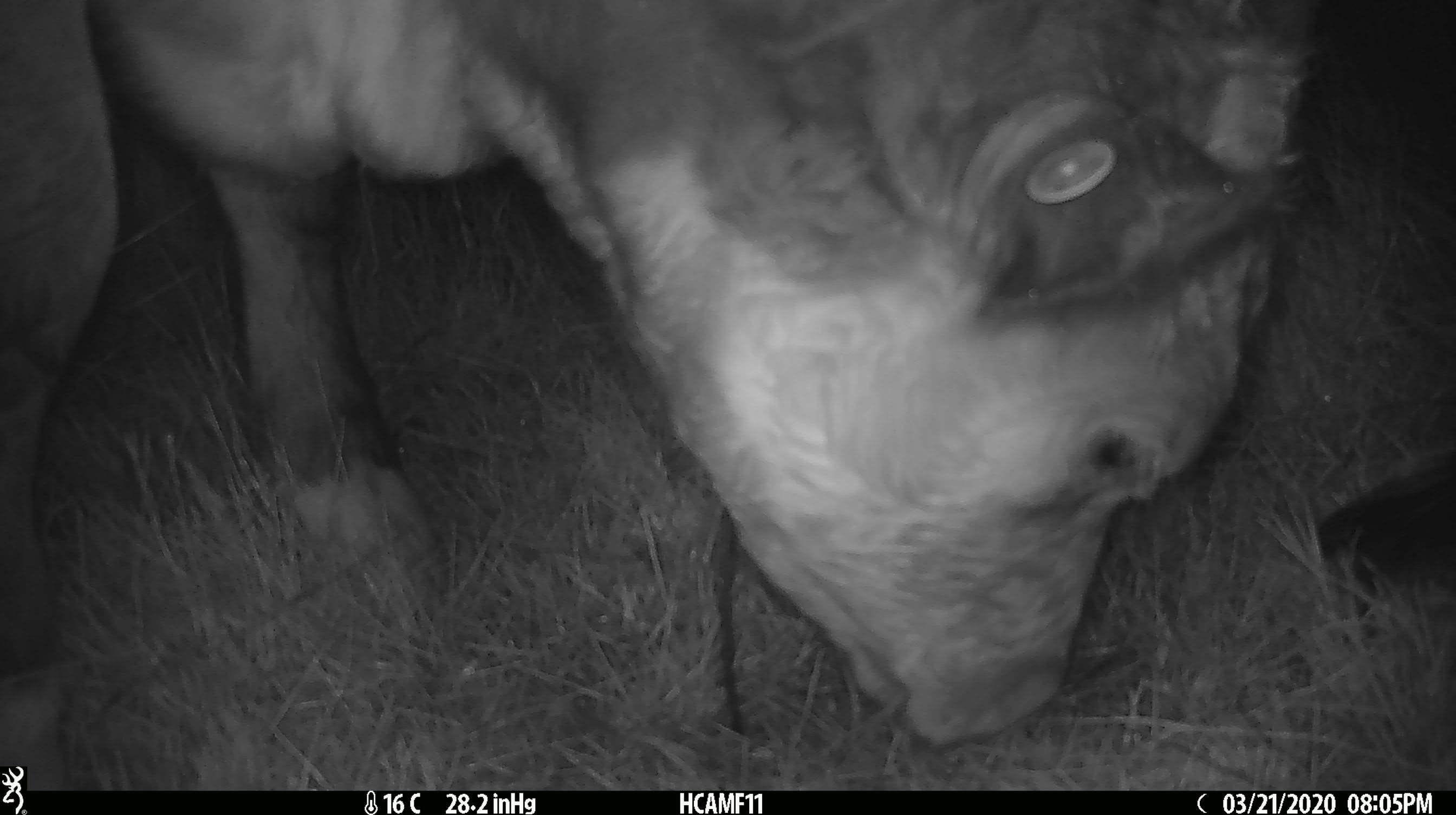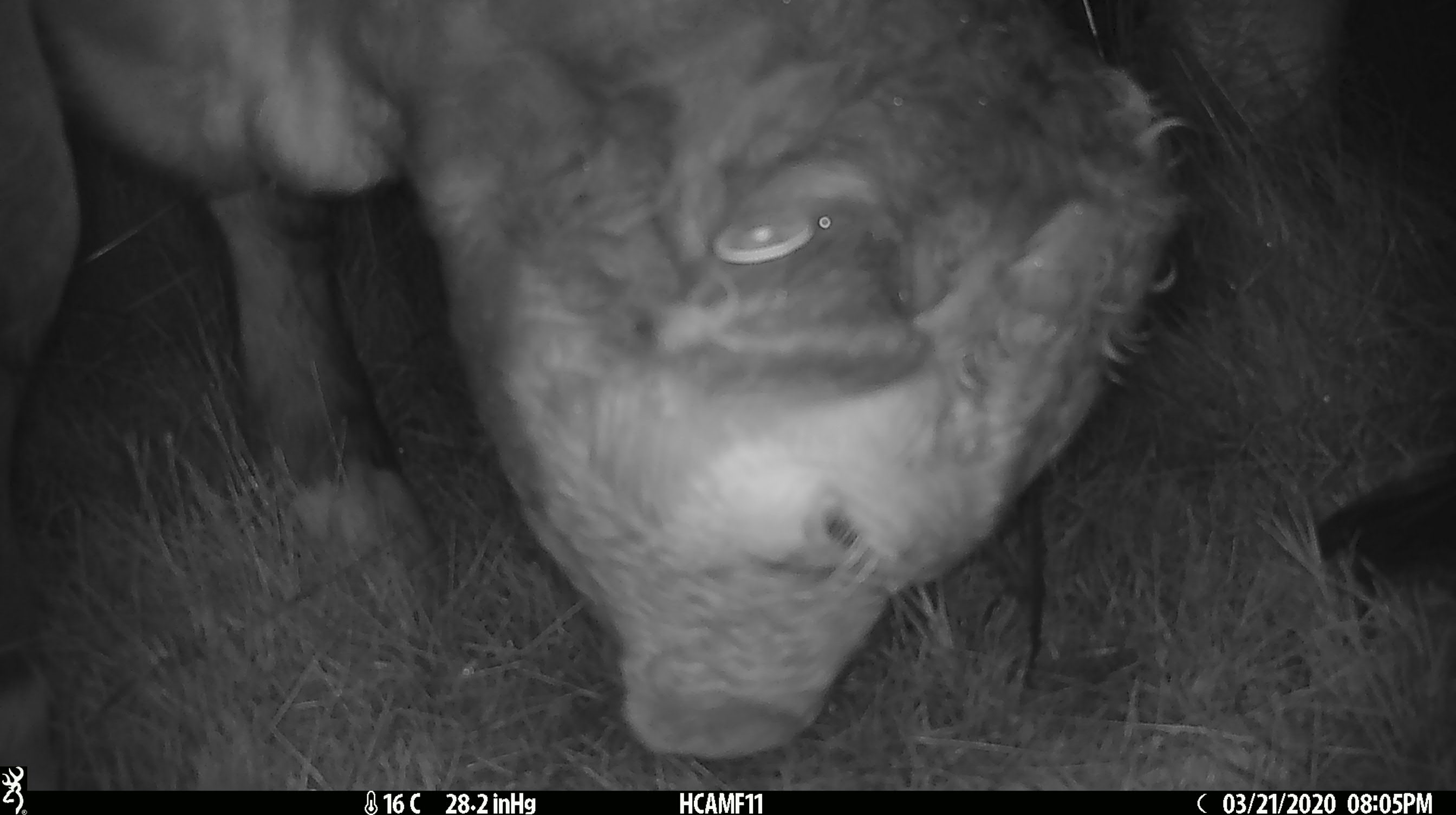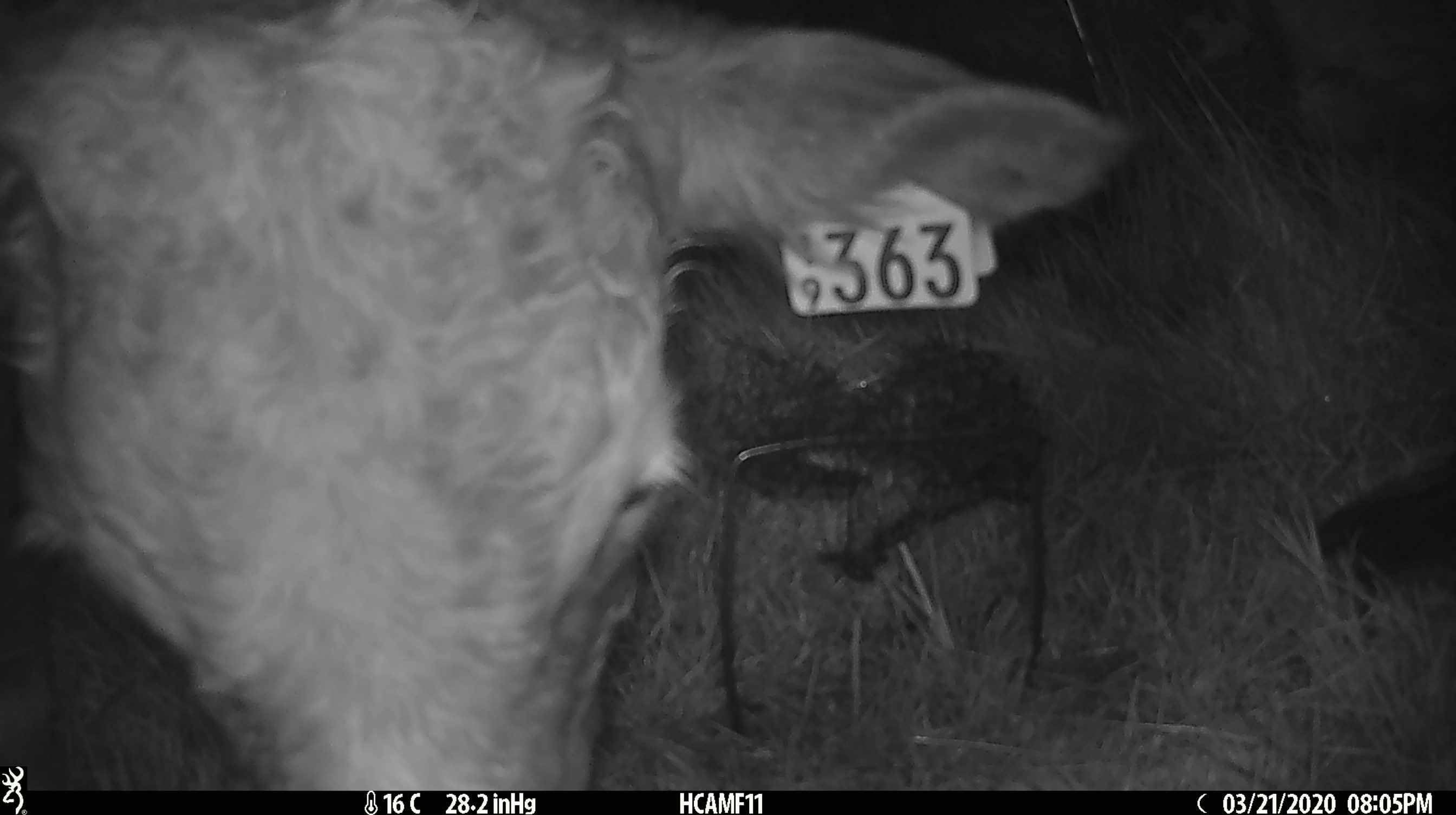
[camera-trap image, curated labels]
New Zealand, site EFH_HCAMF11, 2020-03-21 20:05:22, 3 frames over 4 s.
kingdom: Animalia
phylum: Chordata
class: Mammalia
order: Artiodactyla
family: Bovidae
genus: Bos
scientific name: Bos taurus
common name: domestic cow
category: cow